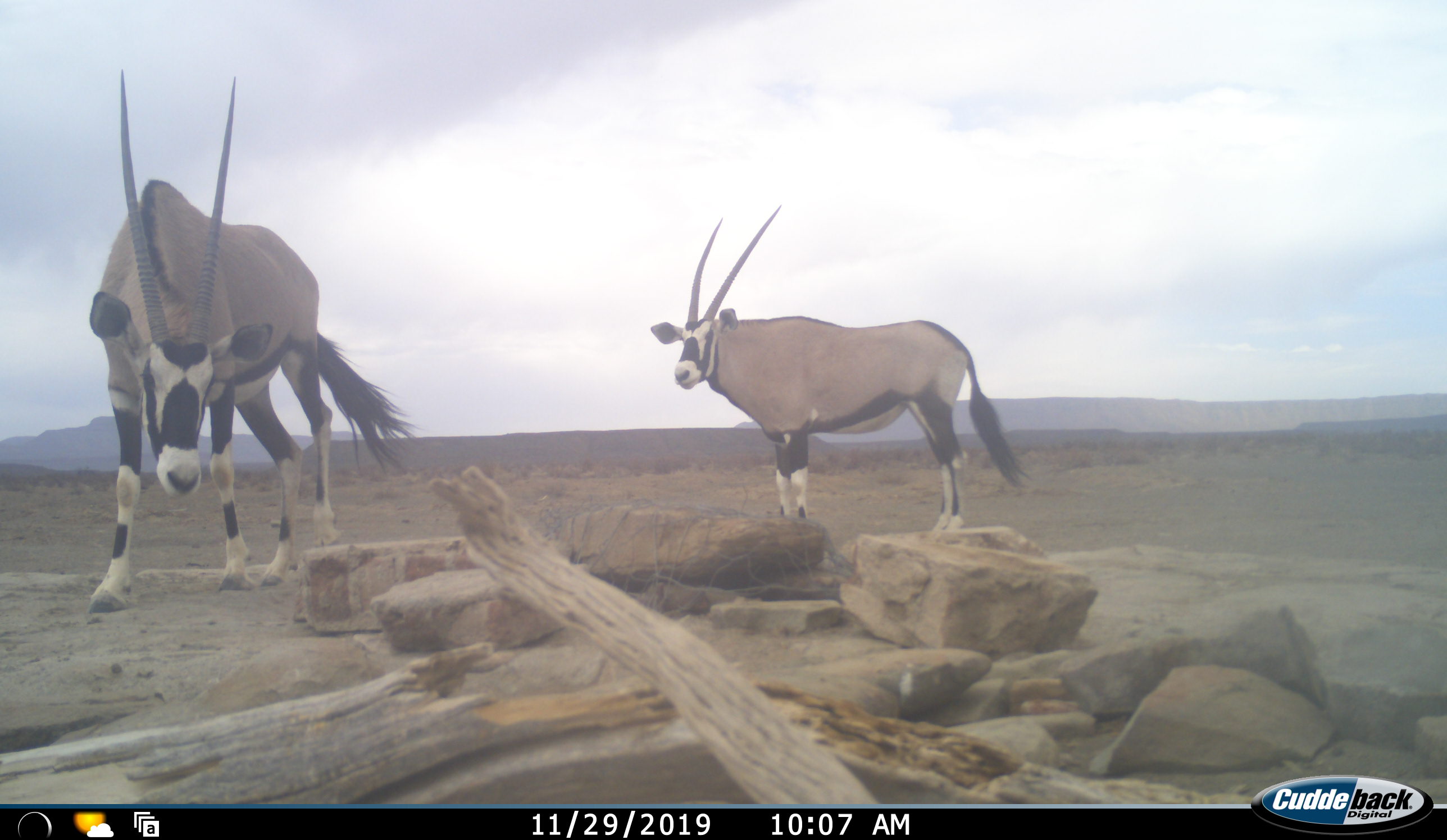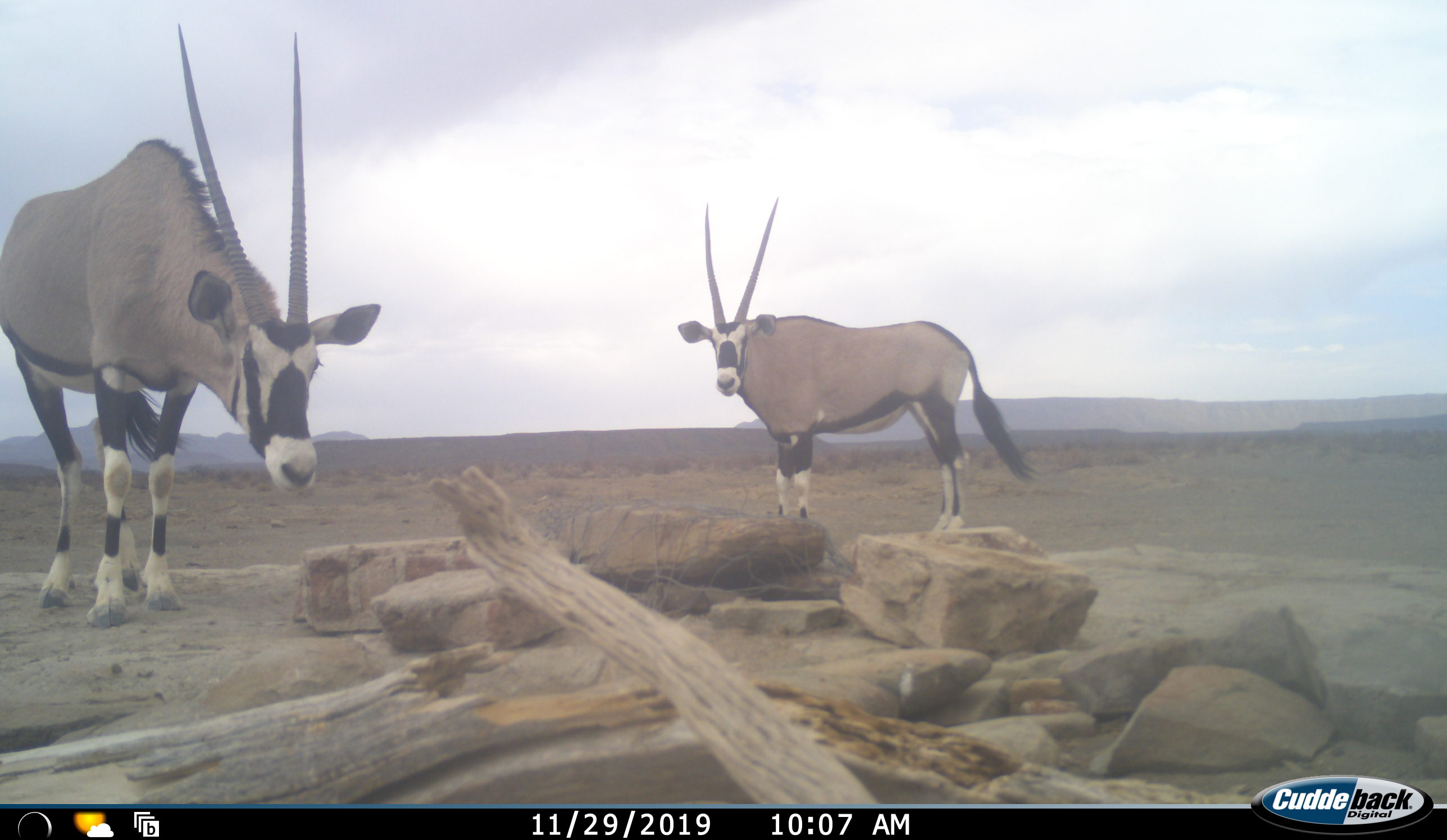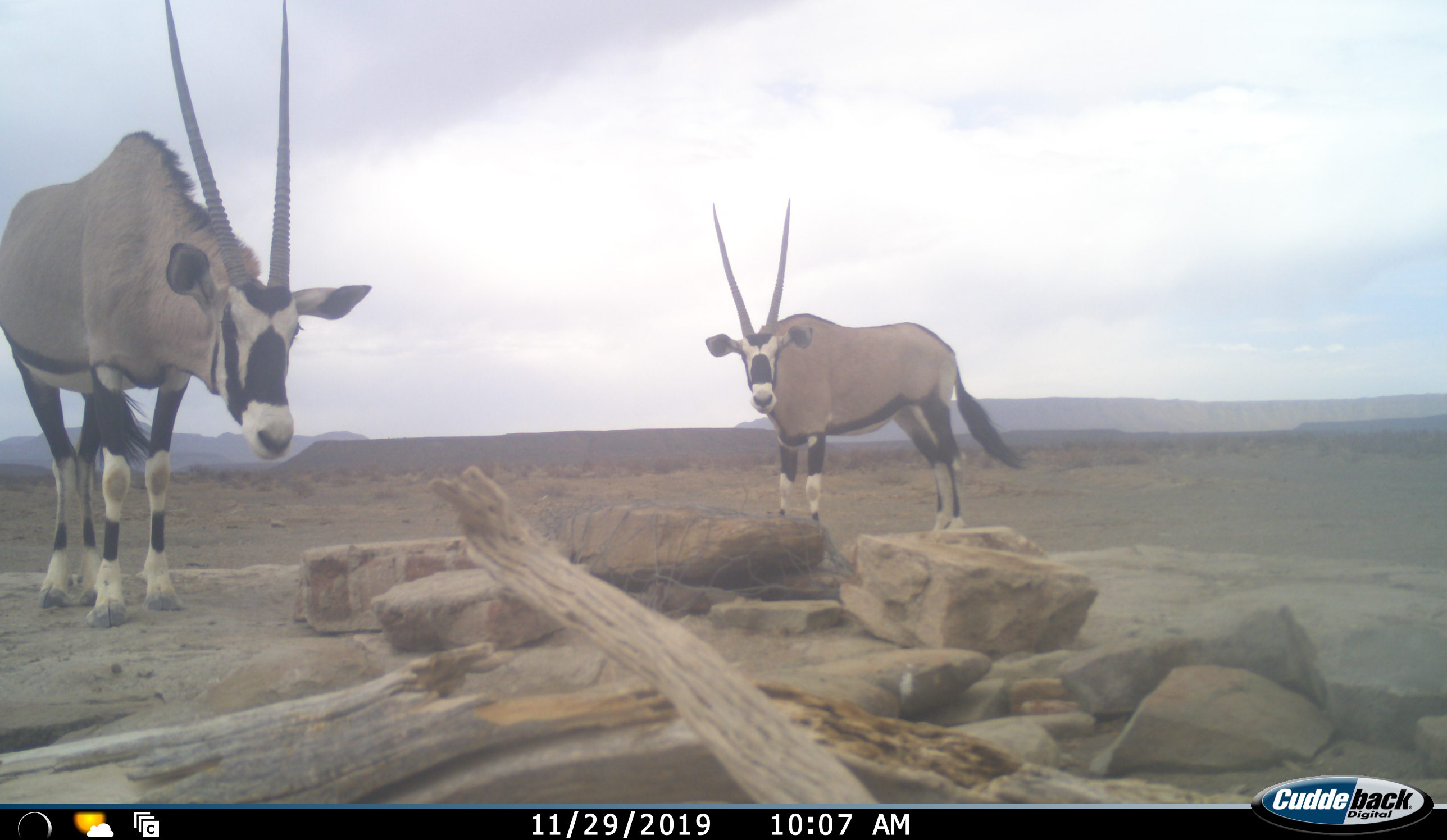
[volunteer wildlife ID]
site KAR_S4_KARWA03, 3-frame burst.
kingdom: Animalia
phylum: Chordata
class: Mammalia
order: Artiodactyla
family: Bovidae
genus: Oryx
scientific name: Oryx gazella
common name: gemsbok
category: oryx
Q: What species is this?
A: Oryx (gemsbok) (Oryx gazella).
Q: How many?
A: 2.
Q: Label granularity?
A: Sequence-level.